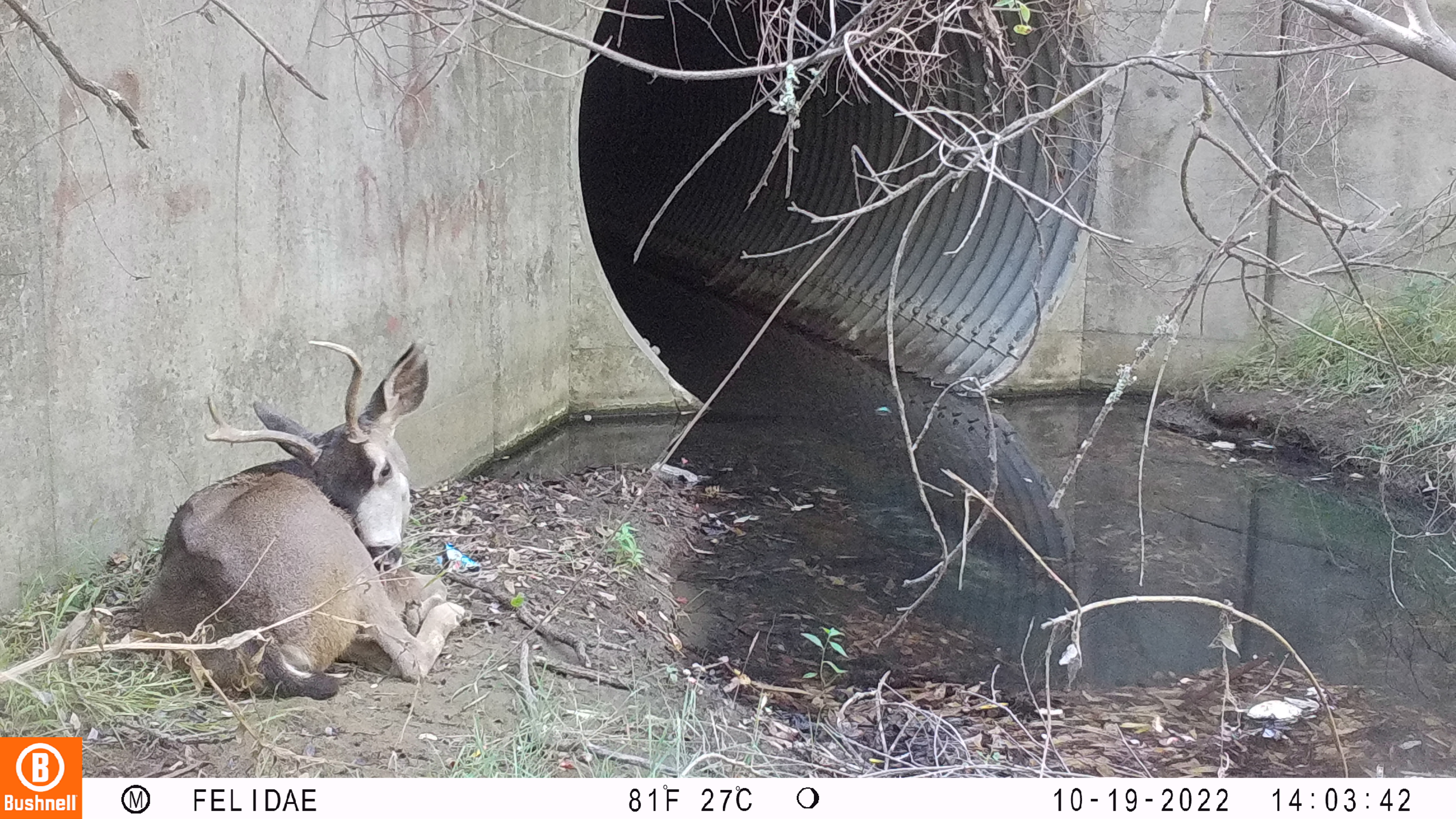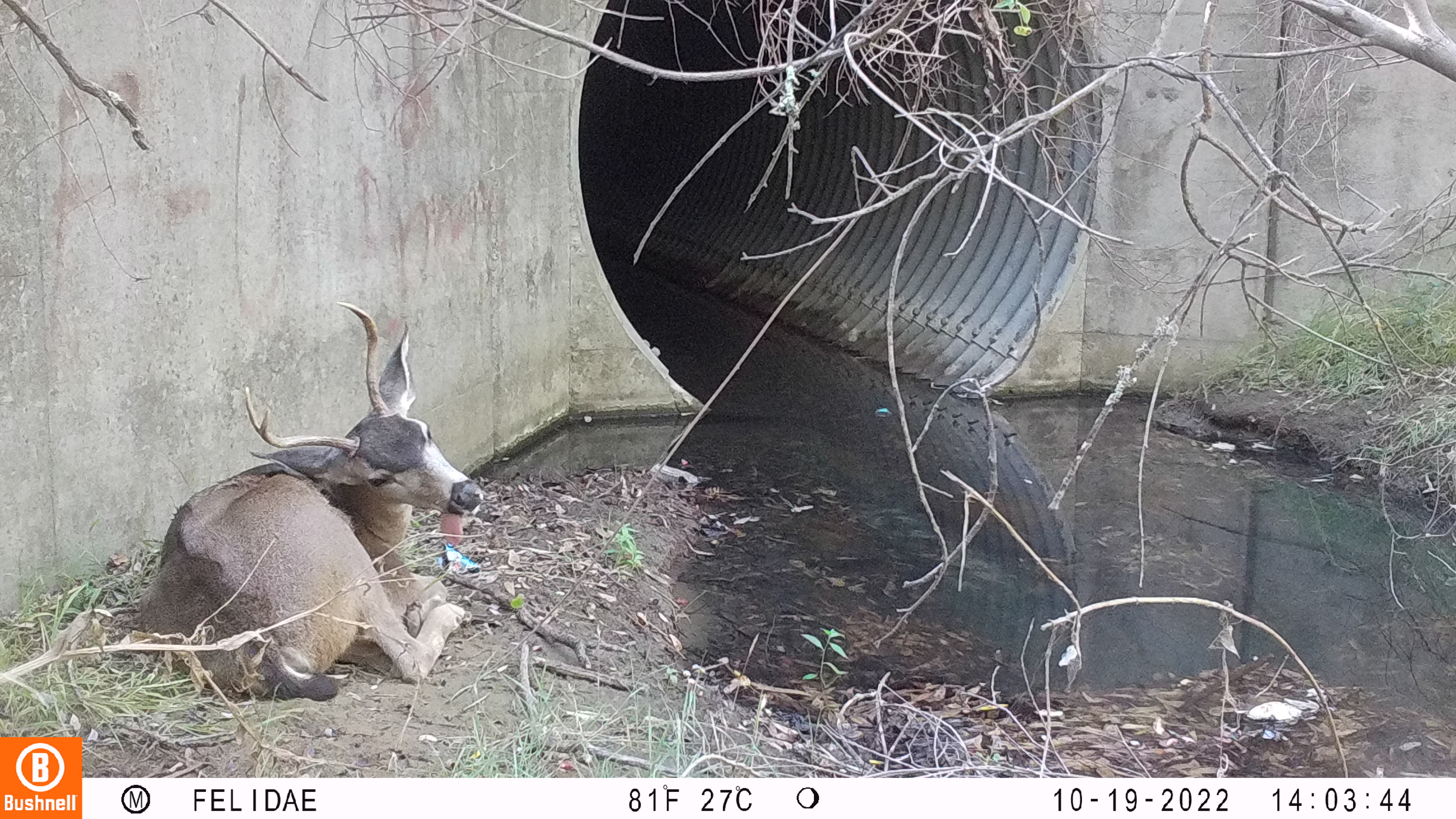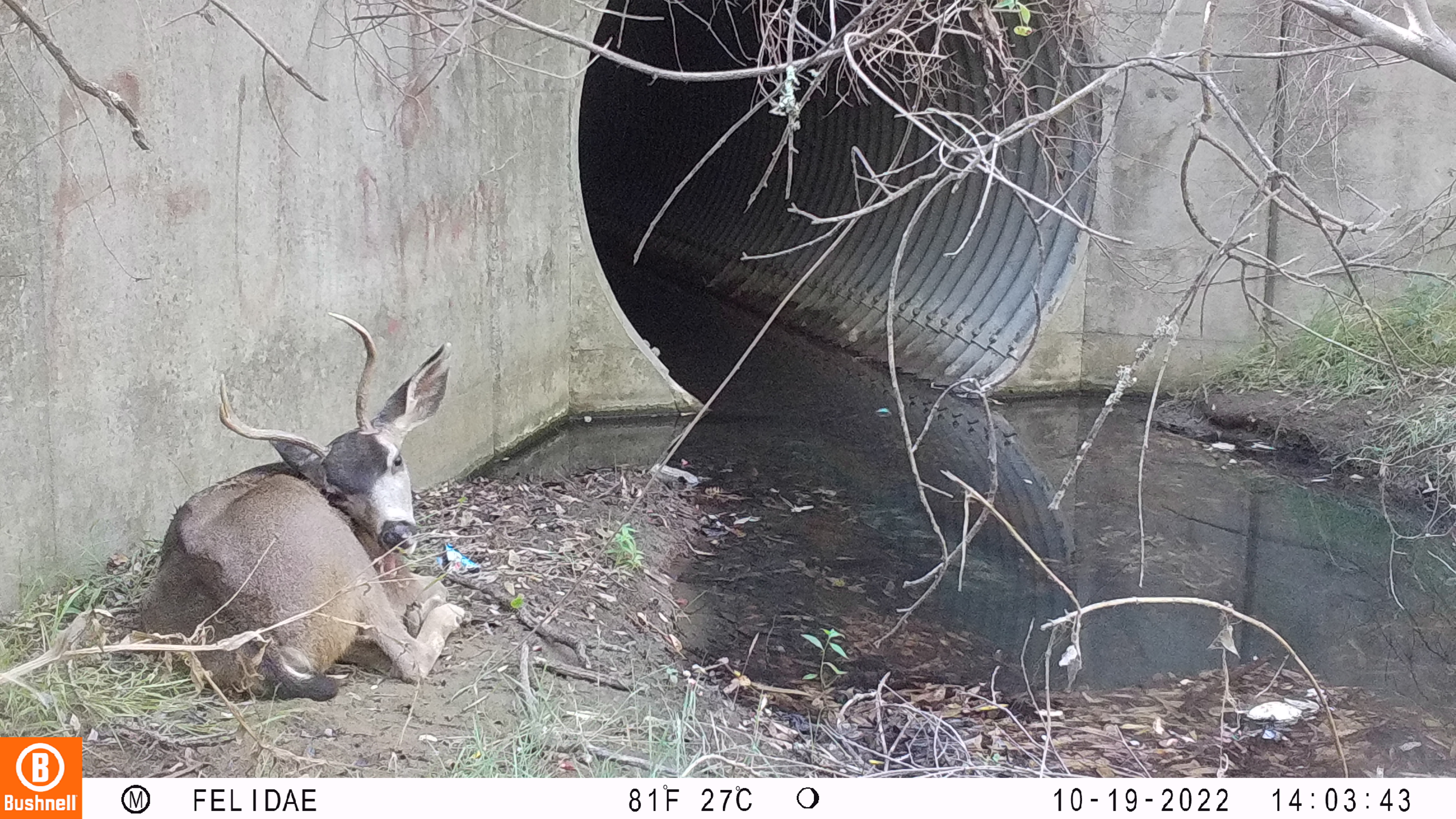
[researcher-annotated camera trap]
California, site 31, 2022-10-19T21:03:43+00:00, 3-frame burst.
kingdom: Animalia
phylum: Chordata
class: Mammalia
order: Artiodactyla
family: Cervidae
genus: Odocoileus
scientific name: Odocoileus hemionus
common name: mule deer